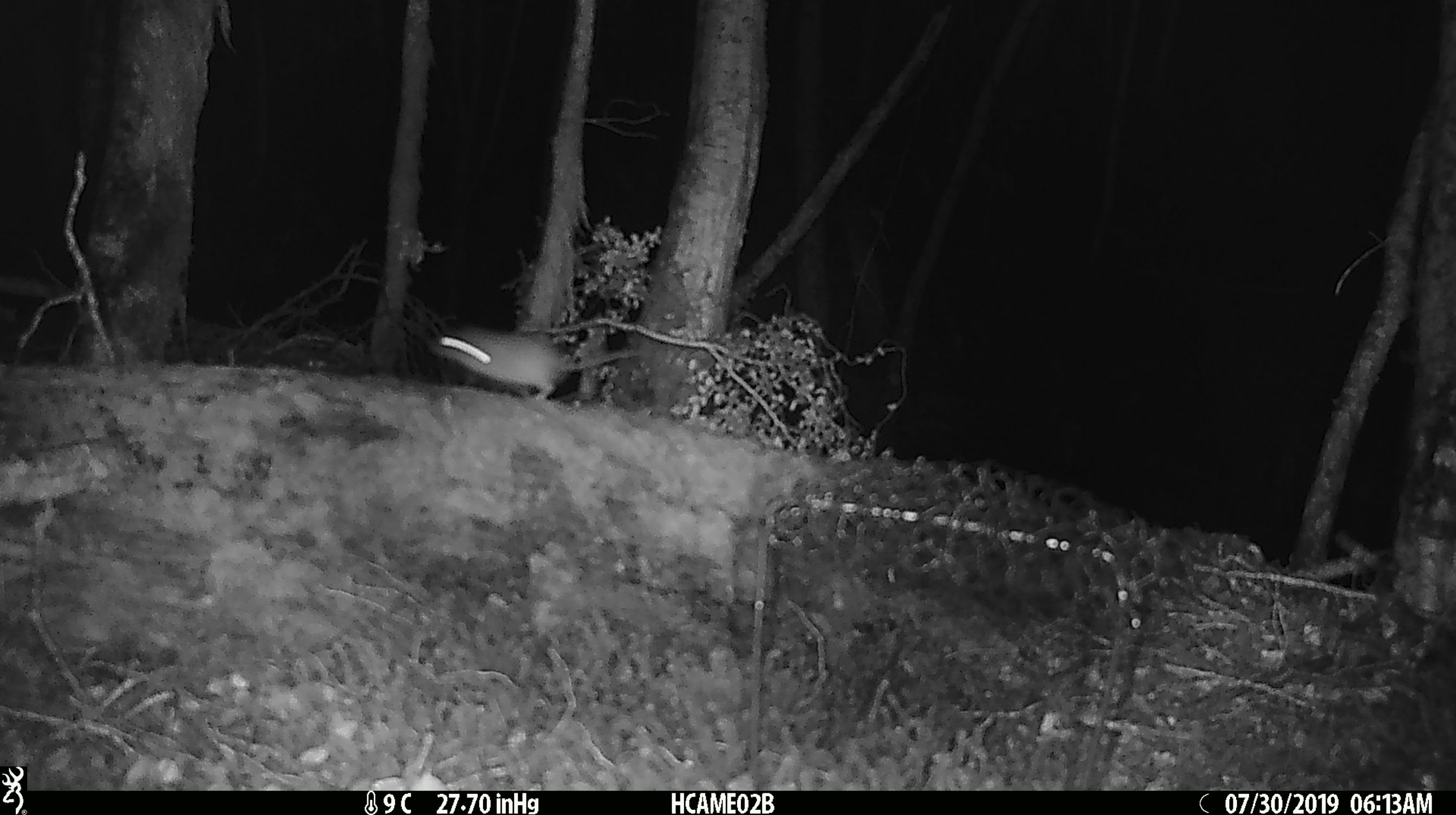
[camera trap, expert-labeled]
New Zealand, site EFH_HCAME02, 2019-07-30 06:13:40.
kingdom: Animalia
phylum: Chordata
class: Mammalia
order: Rodentia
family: Muridae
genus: Mus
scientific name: Mus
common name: mouse